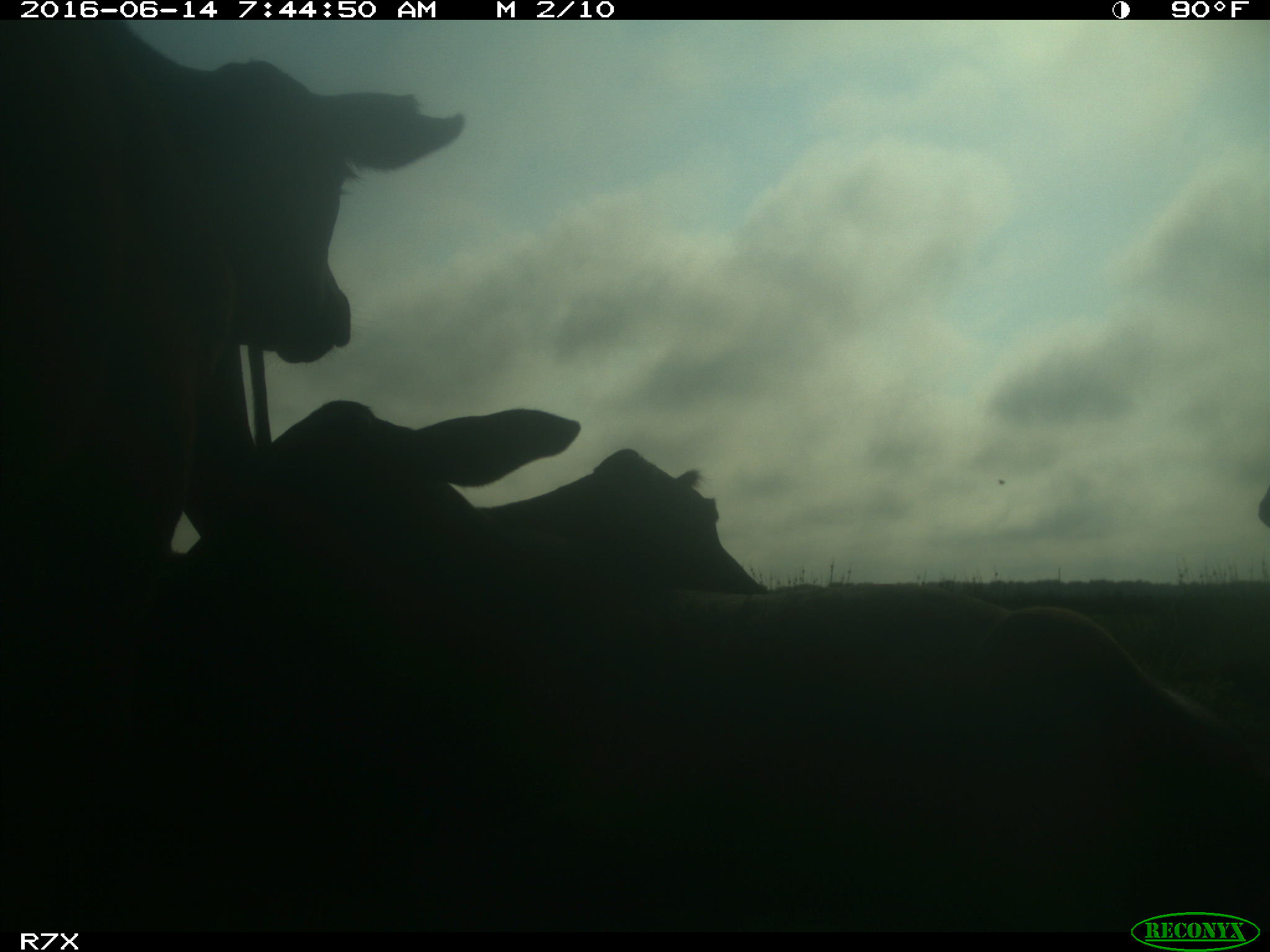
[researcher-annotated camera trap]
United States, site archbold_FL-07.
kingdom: Animalia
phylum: Chordata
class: Mammalia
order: Artiodactyla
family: Bovidae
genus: Bos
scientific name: Bos taurus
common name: domestic cow